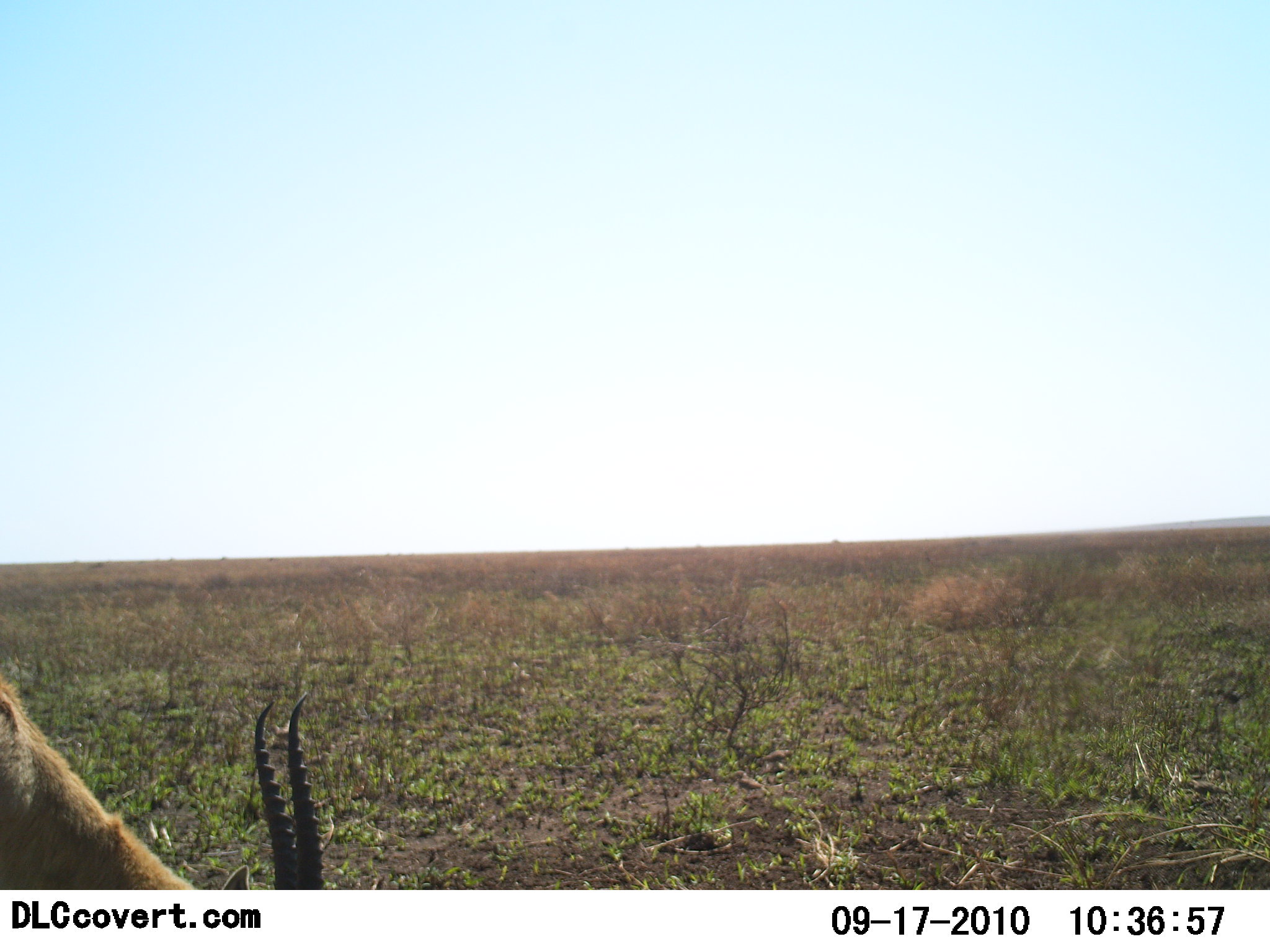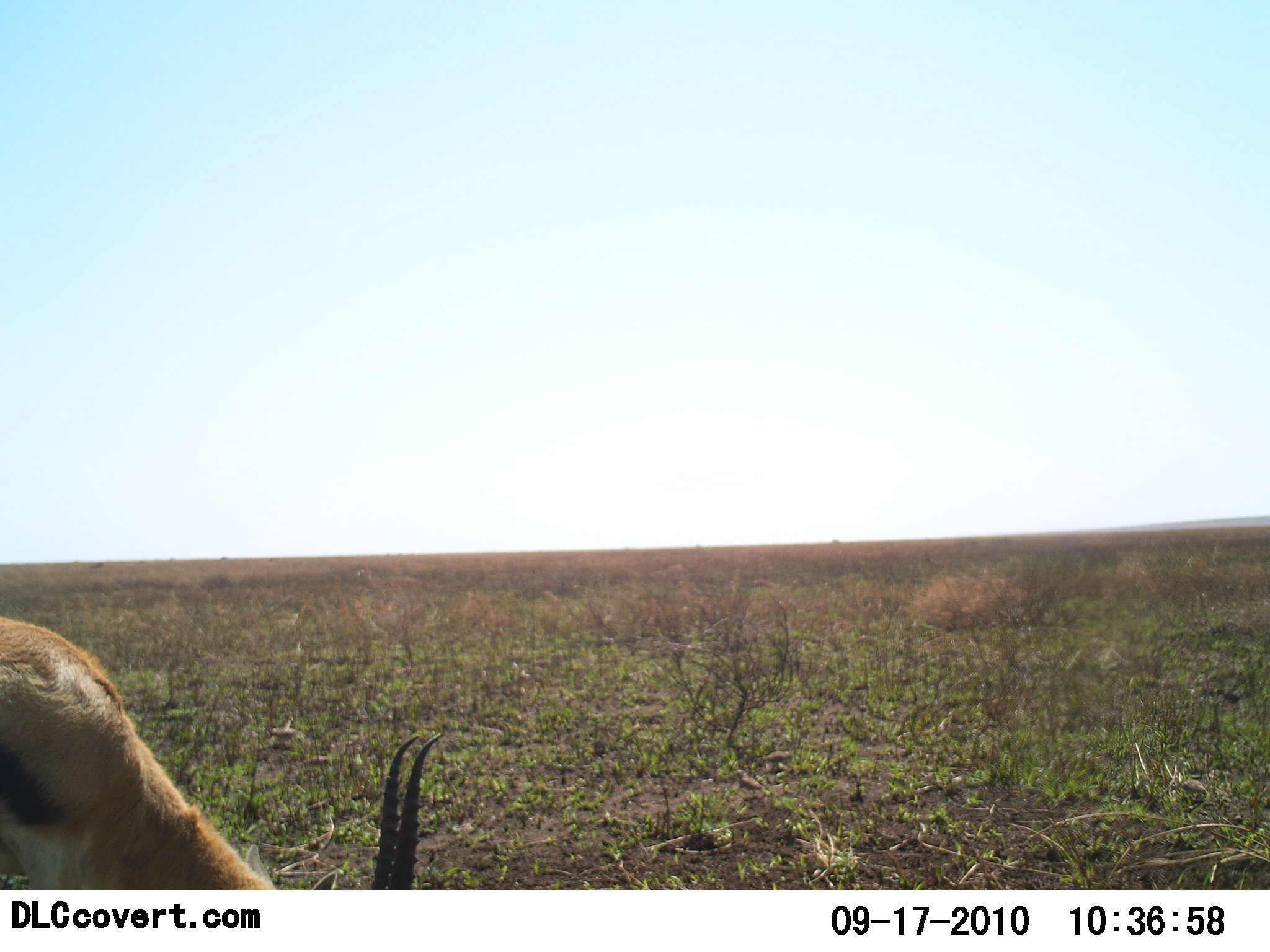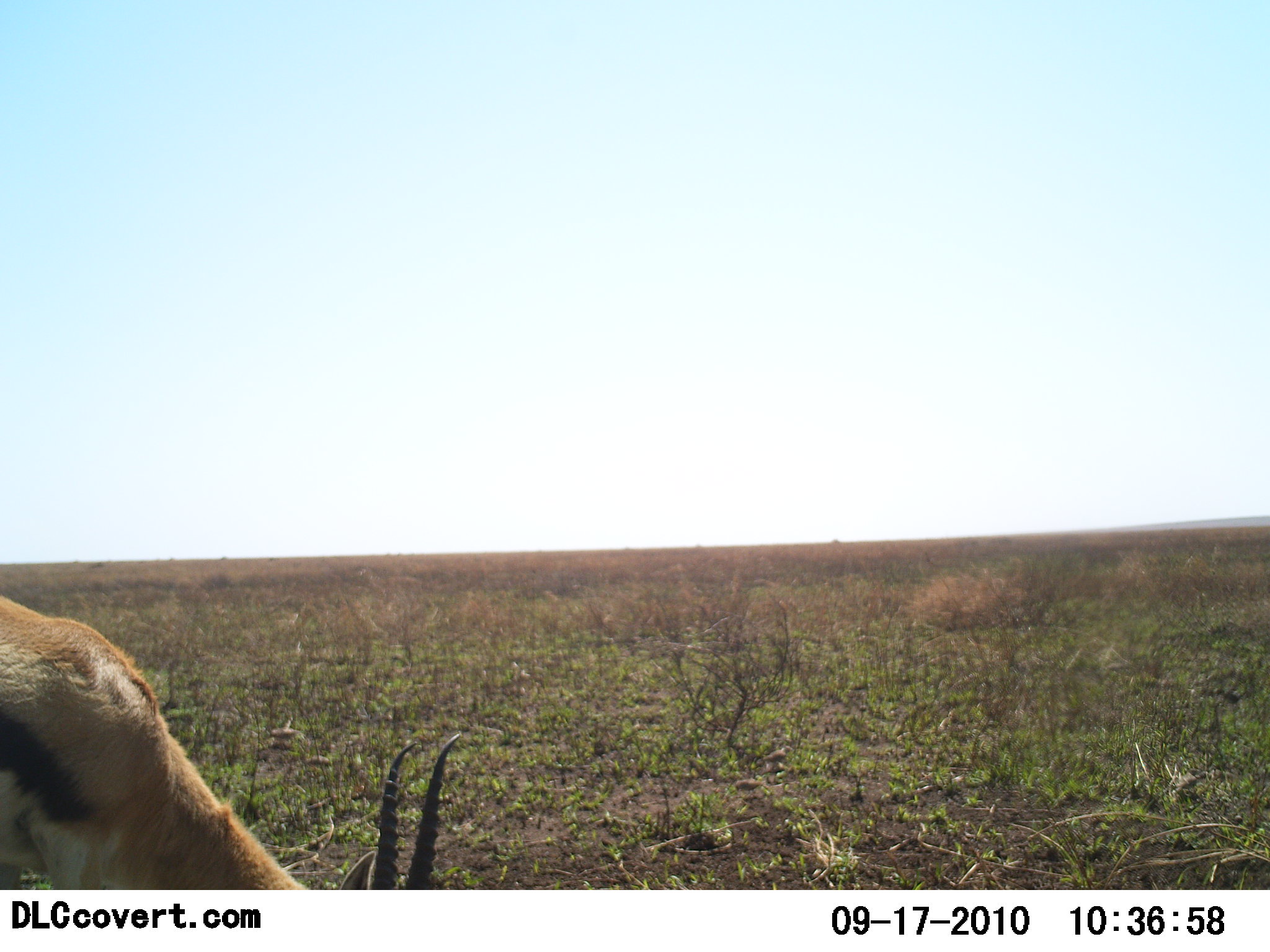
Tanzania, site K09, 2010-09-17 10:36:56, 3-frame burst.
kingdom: Animalia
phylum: Chordata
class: Mammalia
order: Artiodactyla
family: Bovidae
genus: Eudorcas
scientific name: Eudorcas thomsonii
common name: thomson's gazelle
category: gazellethomsons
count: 1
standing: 46%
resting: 0%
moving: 8%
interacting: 0%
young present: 0%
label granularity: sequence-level